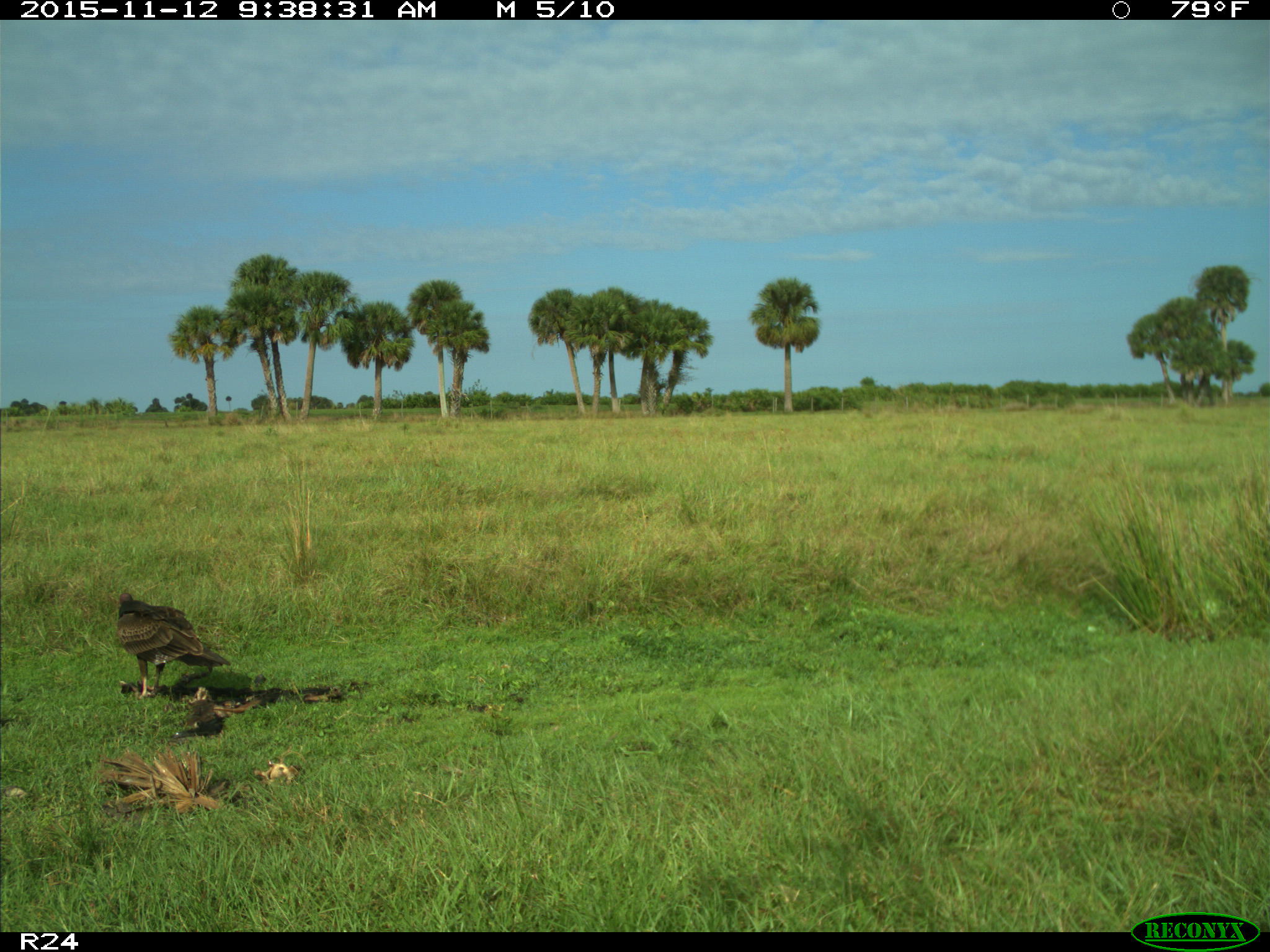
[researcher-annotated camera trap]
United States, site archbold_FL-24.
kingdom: Animalia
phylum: Chordata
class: Aves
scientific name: Aves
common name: birds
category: unidentified bird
Unidentified bird (birds) (Aves).